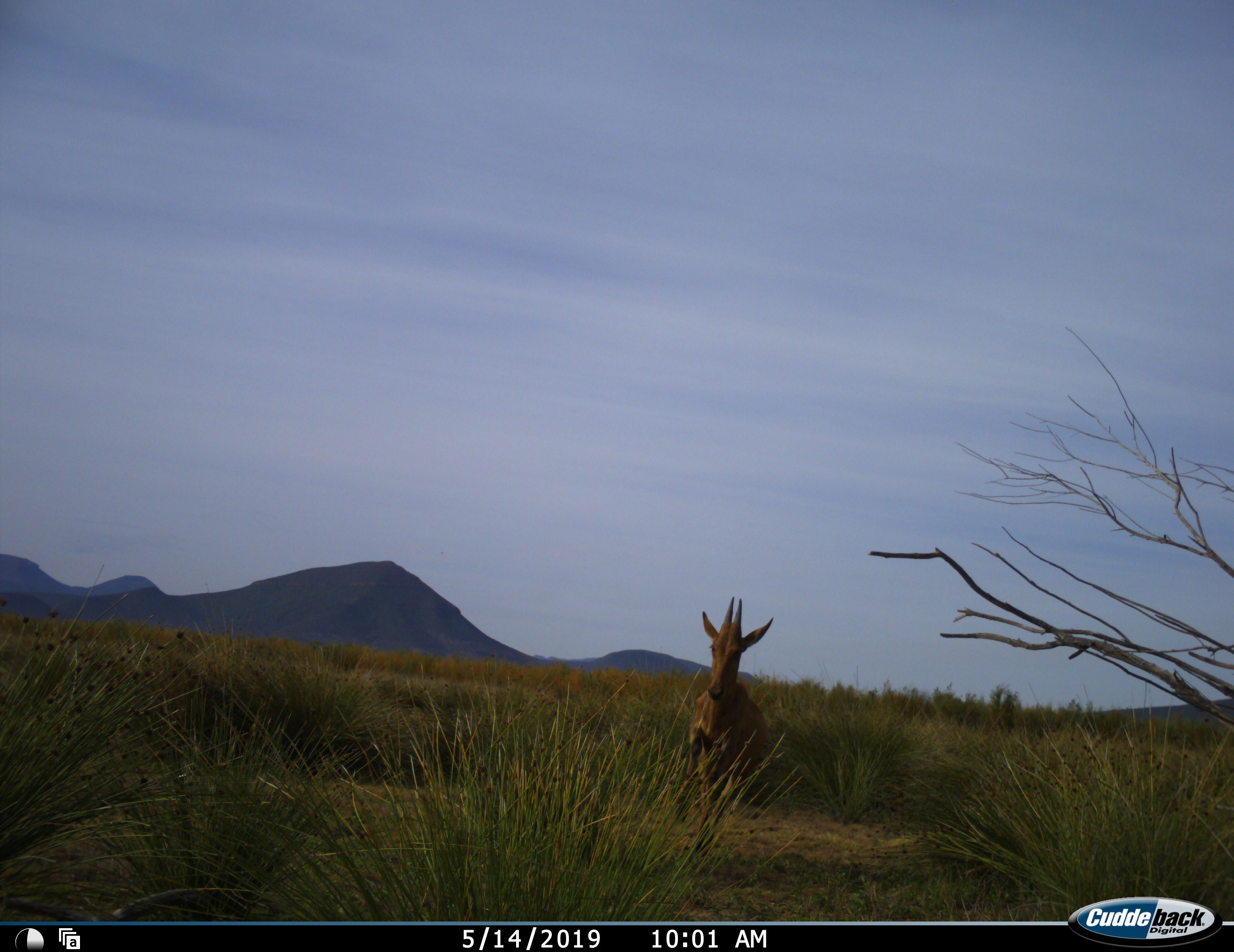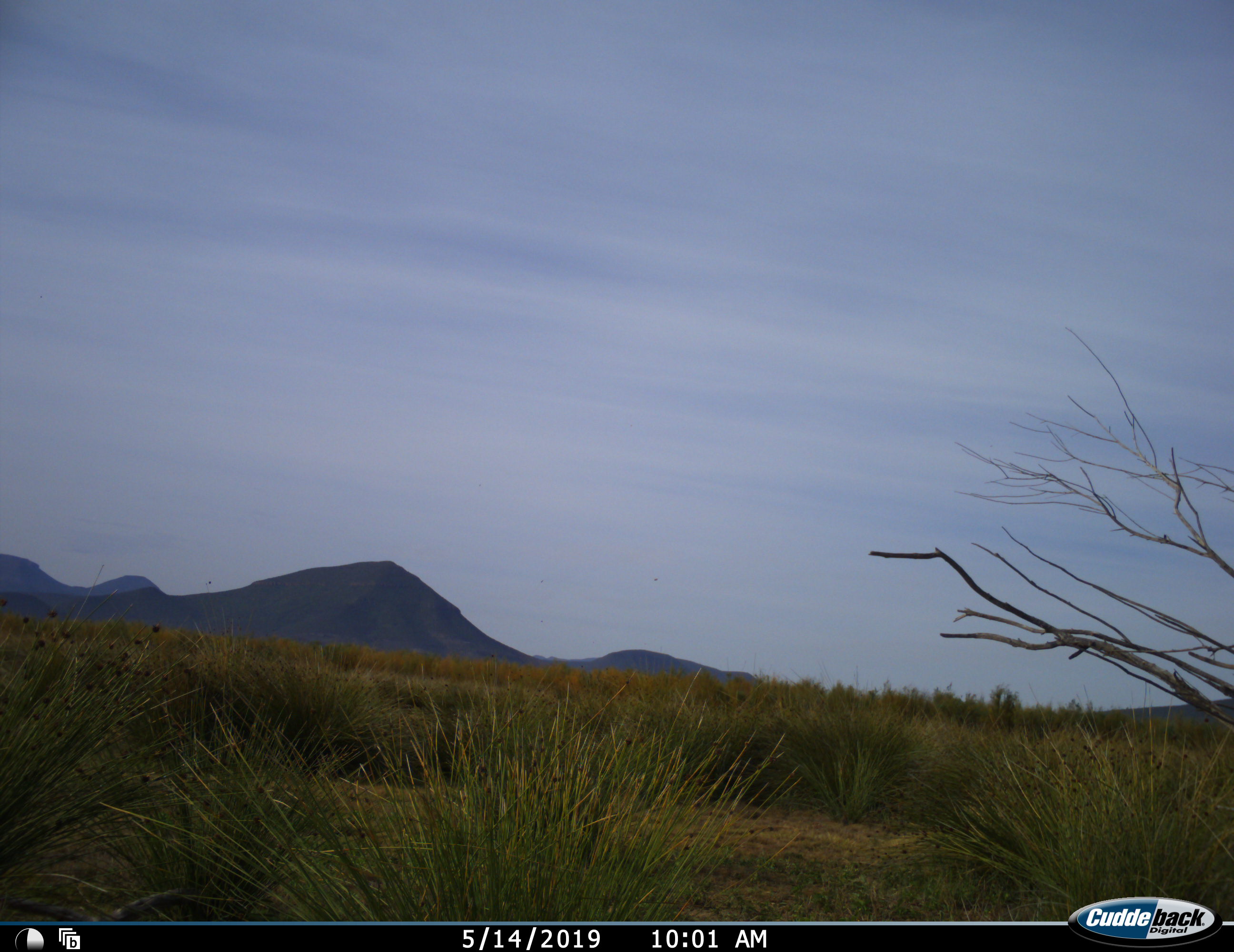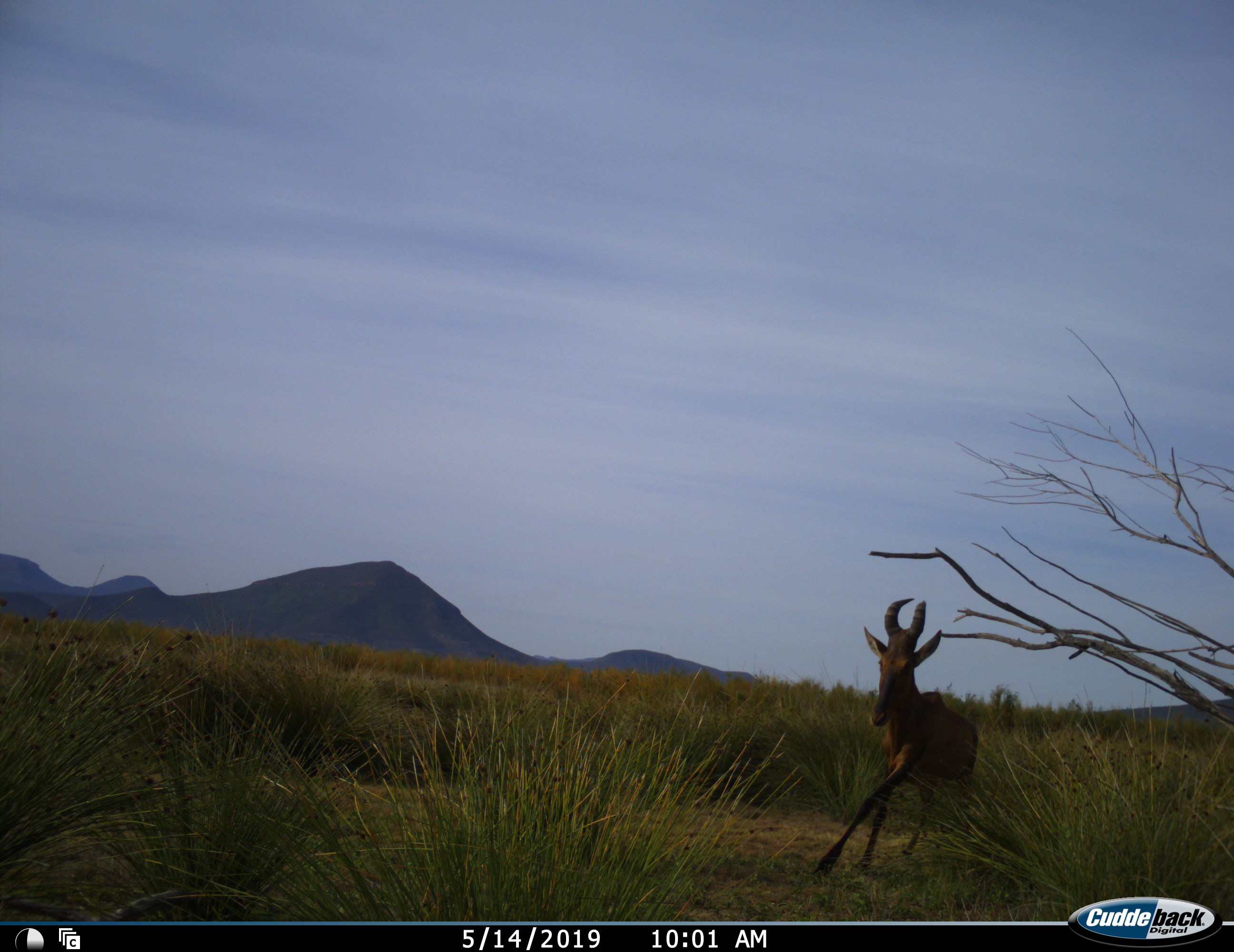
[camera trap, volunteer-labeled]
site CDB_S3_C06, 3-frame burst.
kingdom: Animalia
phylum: Chordata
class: Mammalia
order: Artiodactyla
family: Bovidae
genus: Alcelaphus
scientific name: Alcelaphus buselaphus caama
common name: red hartebeest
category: hartebeestred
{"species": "hartebeestred (red hartebeest) (Alcelaphus buselaphus caama)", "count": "2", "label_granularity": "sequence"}